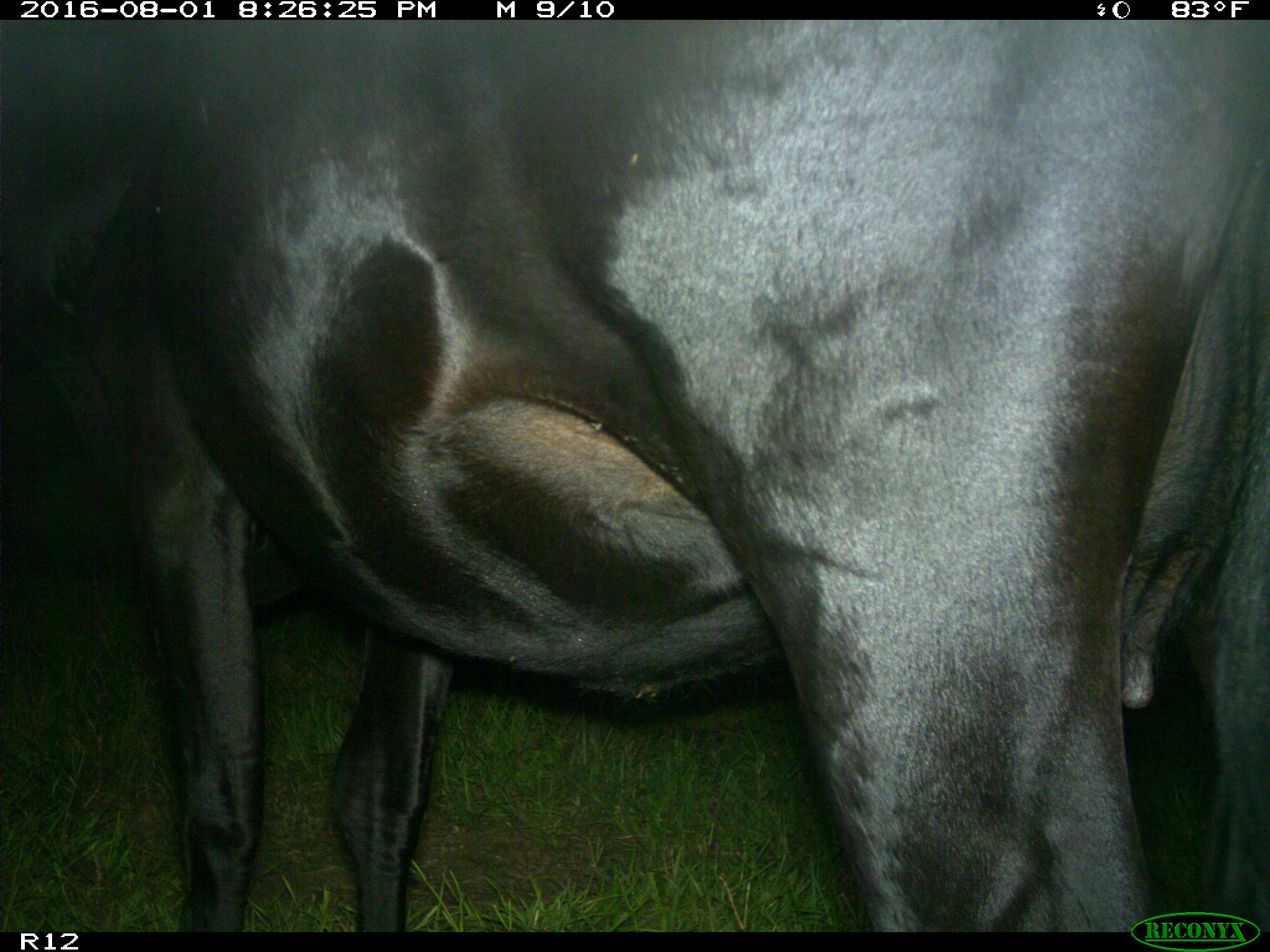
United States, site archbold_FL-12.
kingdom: Animalia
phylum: Chordata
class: Mammalia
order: Artiodactyla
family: Bovidae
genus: Bos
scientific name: Bos taurus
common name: domestic cow